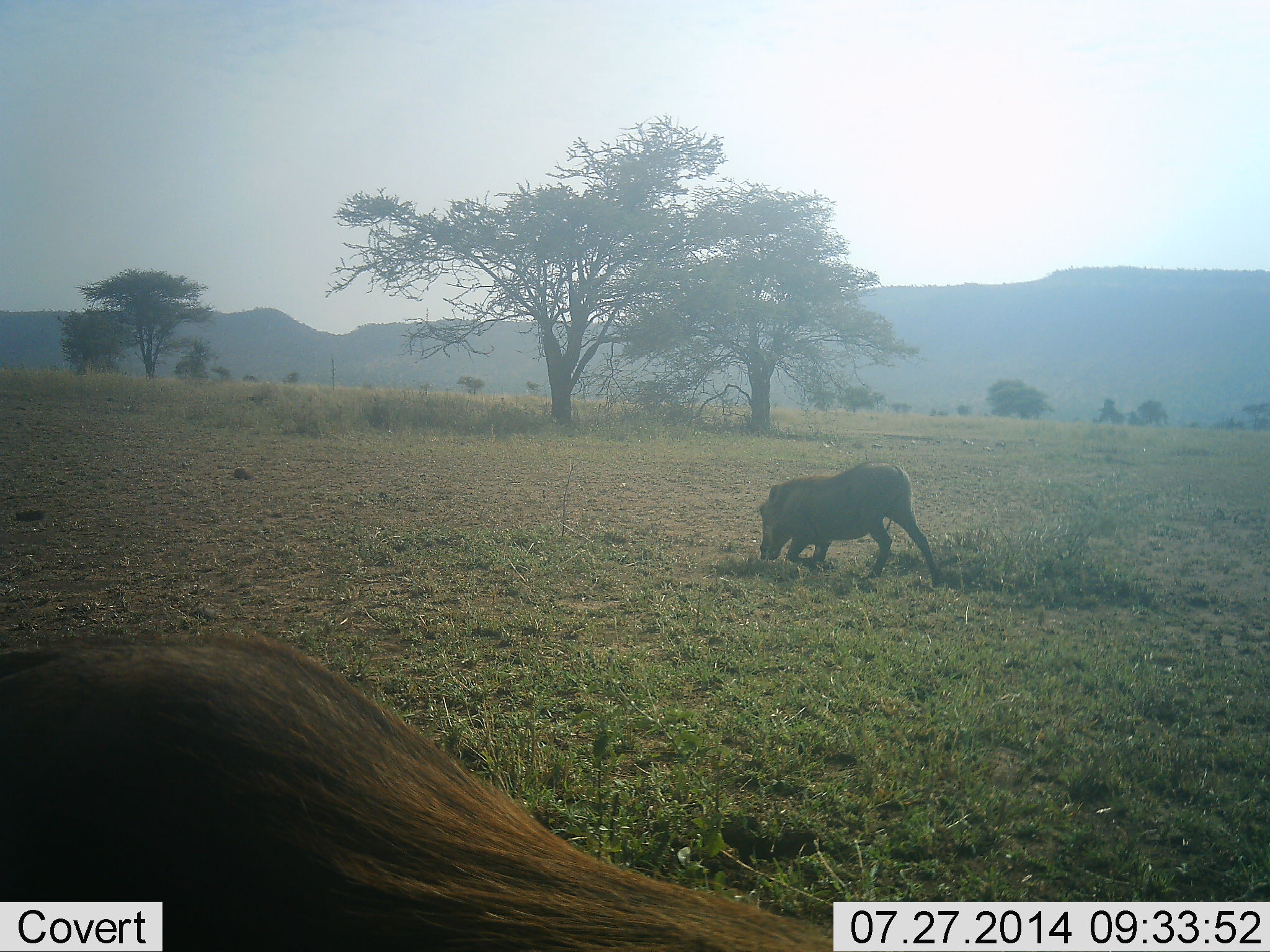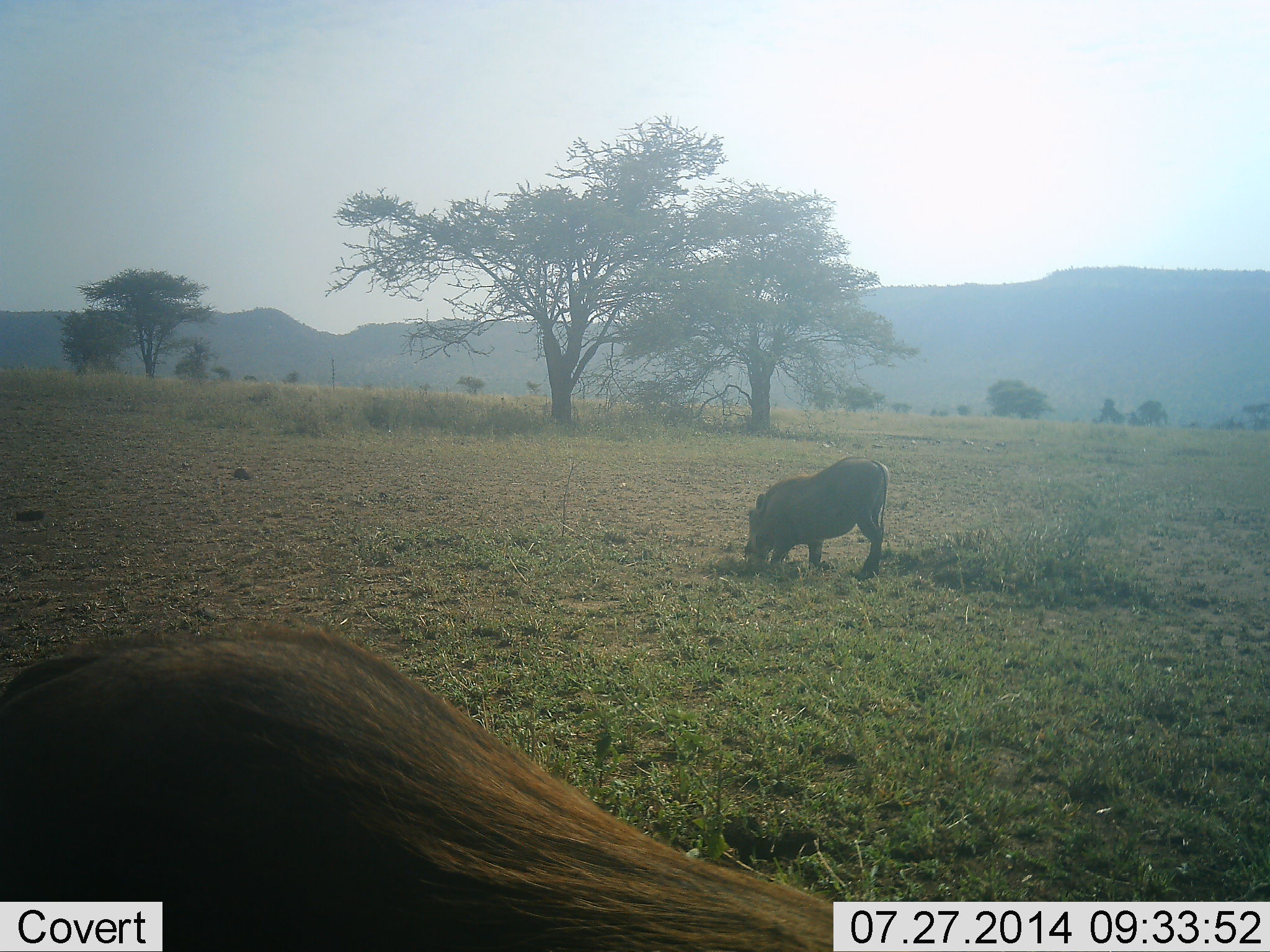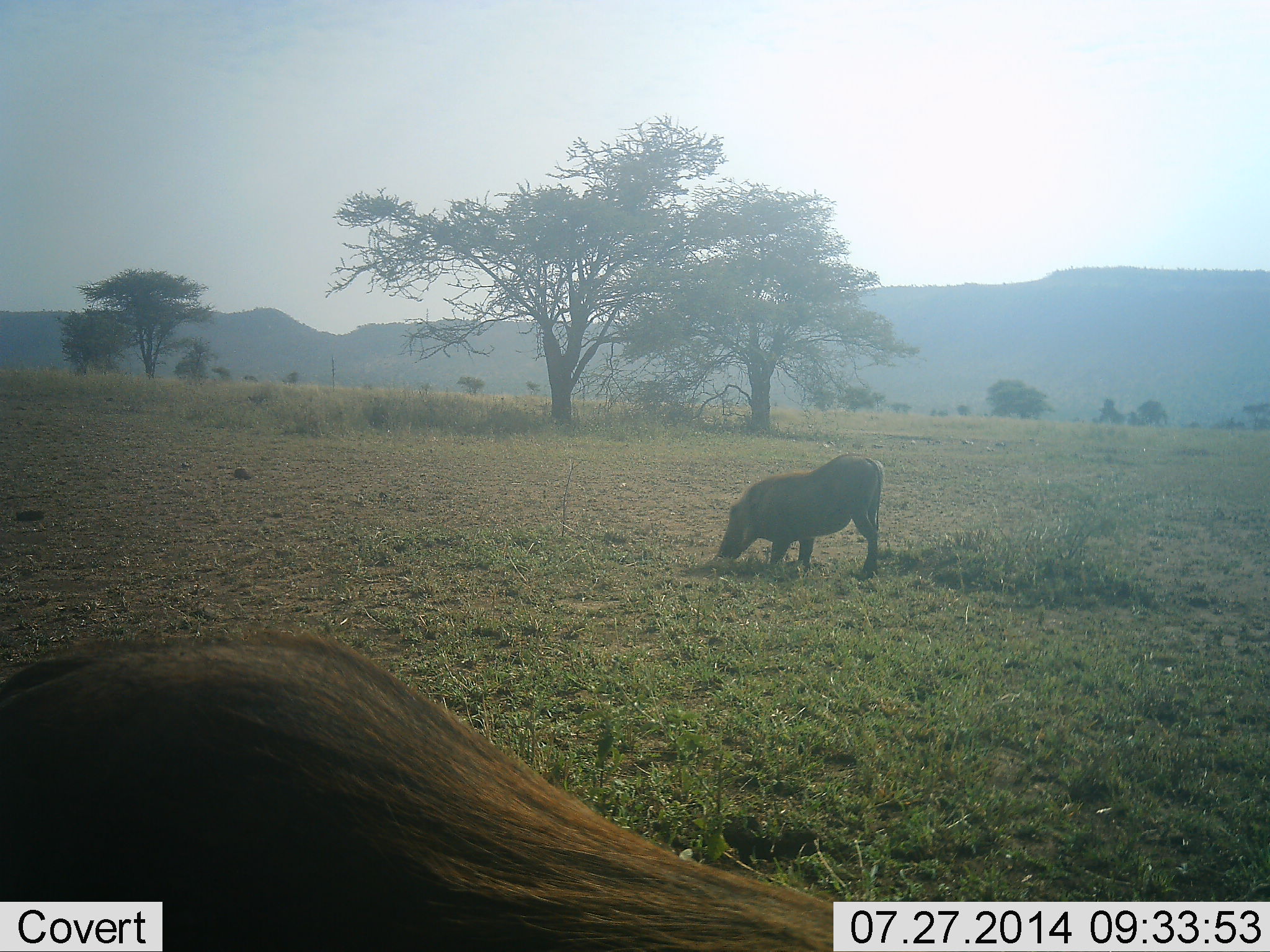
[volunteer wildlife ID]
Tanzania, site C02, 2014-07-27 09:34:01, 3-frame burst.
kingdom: Animalia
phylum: Chordata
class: Mammalia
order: Artiodactyla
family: Suidae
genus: Phacochoerus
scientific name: Phacochoerus africanus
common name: warthog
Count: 2.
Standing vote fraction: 20%.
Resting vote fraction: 0%.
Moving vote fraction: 0%.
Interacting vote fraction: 0%.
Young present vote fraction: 0%.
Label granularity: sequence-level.